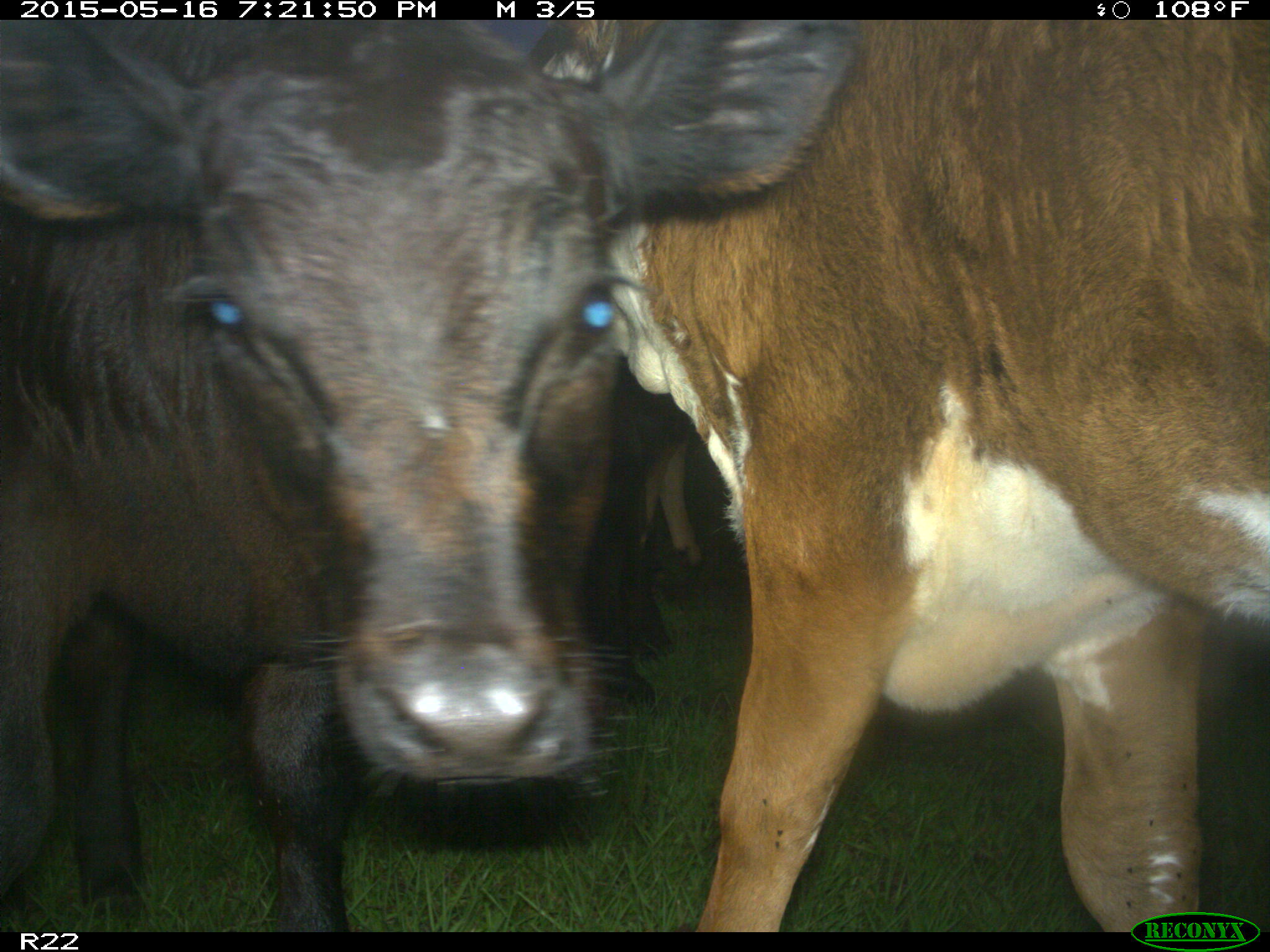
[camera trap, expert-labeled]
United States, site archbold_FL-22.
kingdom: Animalia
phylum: Chordata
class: Mammalia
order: Artiodactyla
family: Bovidae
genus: Bos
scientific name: Bos taurus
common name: domestic cow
Bos taurus (domestic cow).